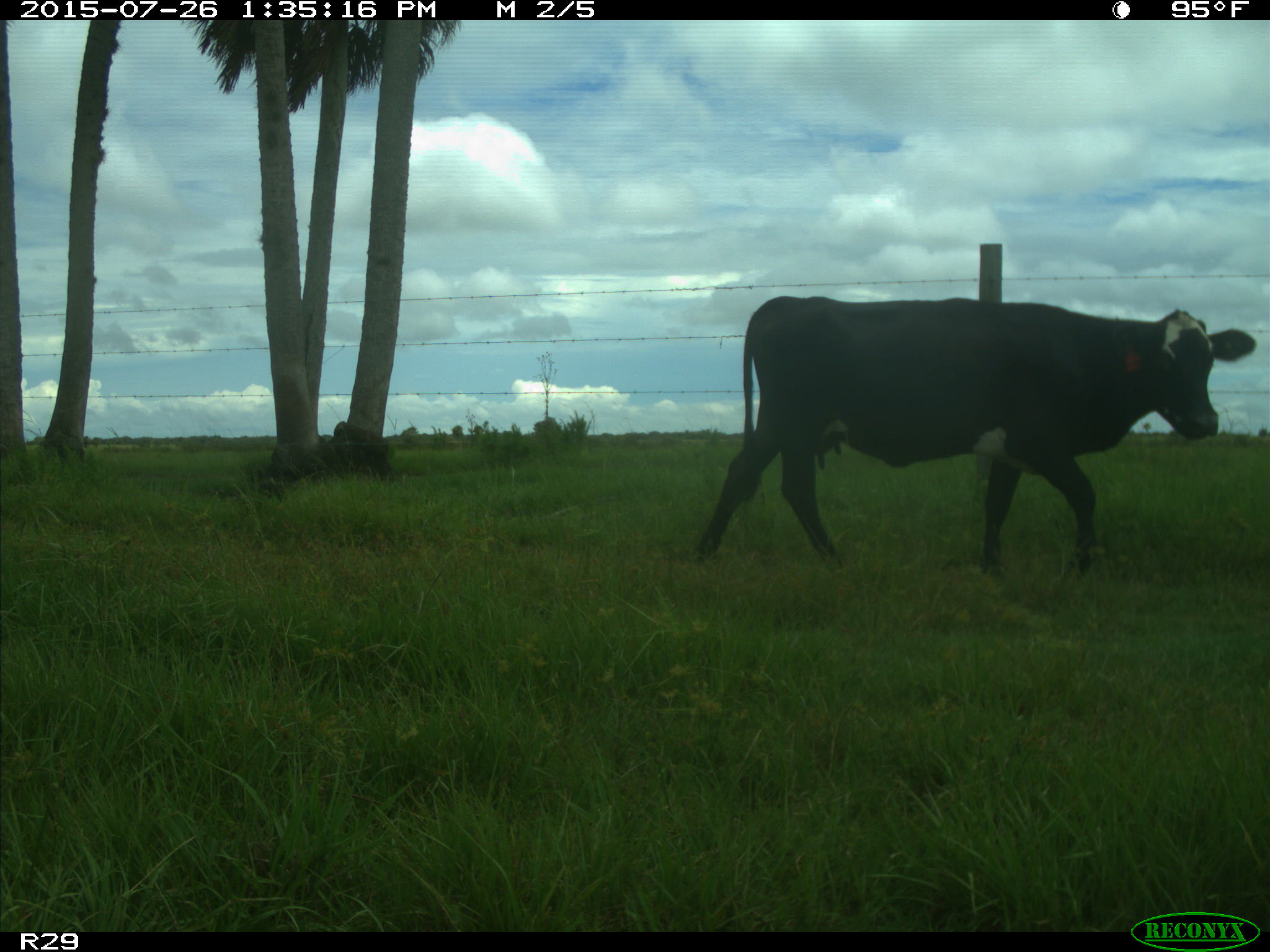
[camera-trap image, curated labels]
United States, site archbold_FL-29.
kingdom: Animalia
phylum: Chordata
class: Mammalia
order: Artiodactyla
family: Bovidae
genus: Bos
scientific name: Bos taurus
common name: domestic cow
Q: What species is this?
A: Bos taurus (domestic cow).